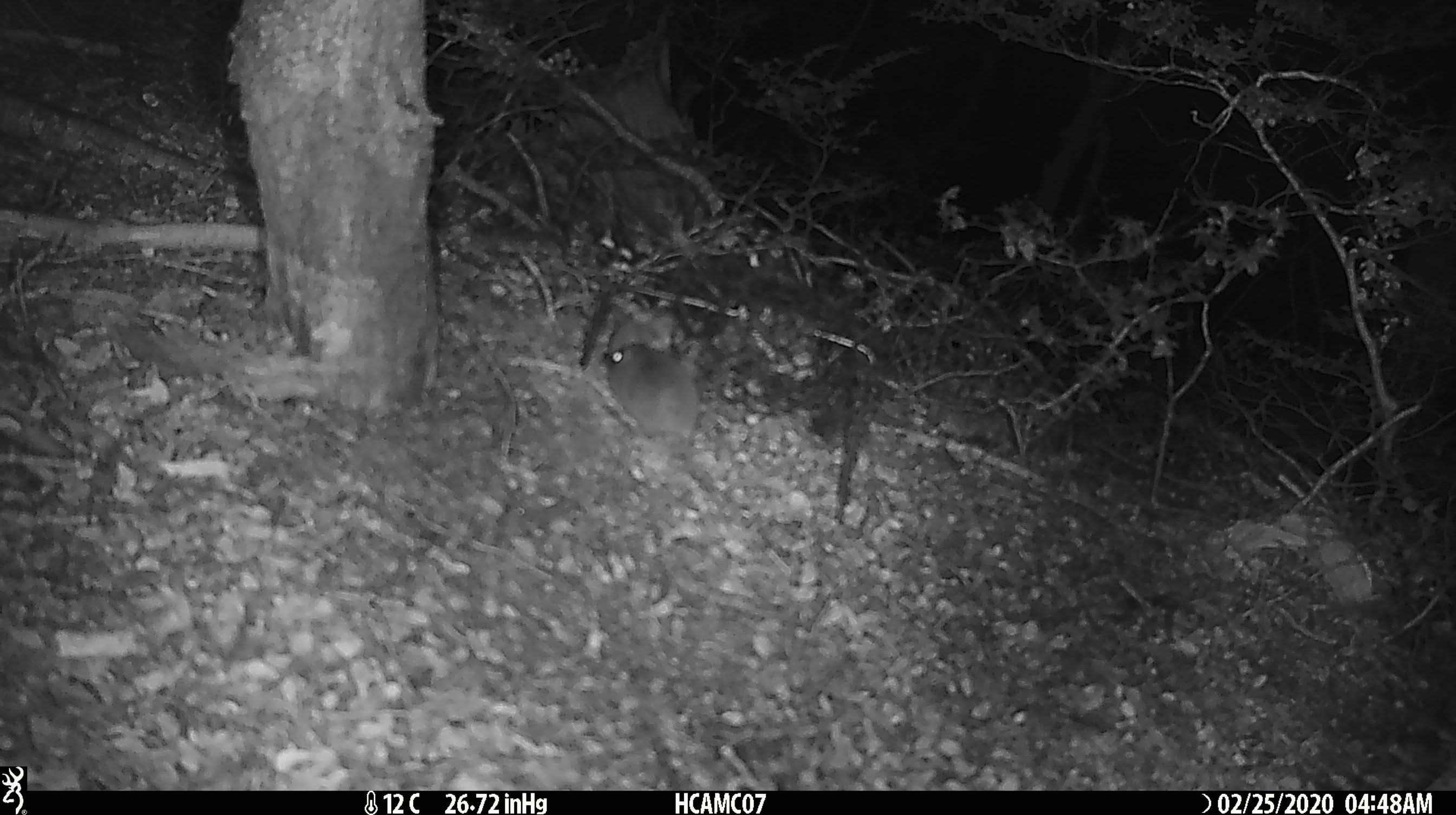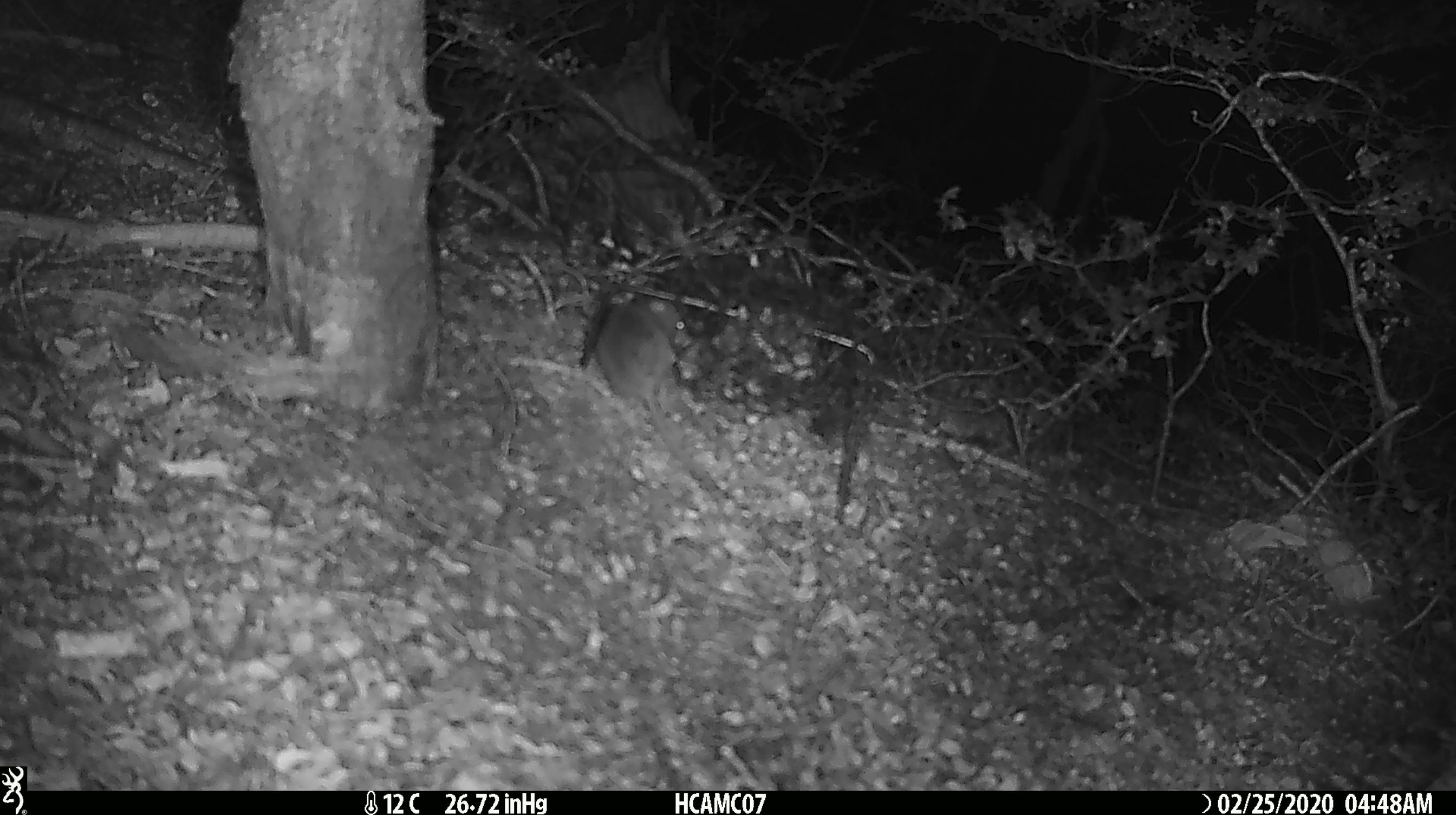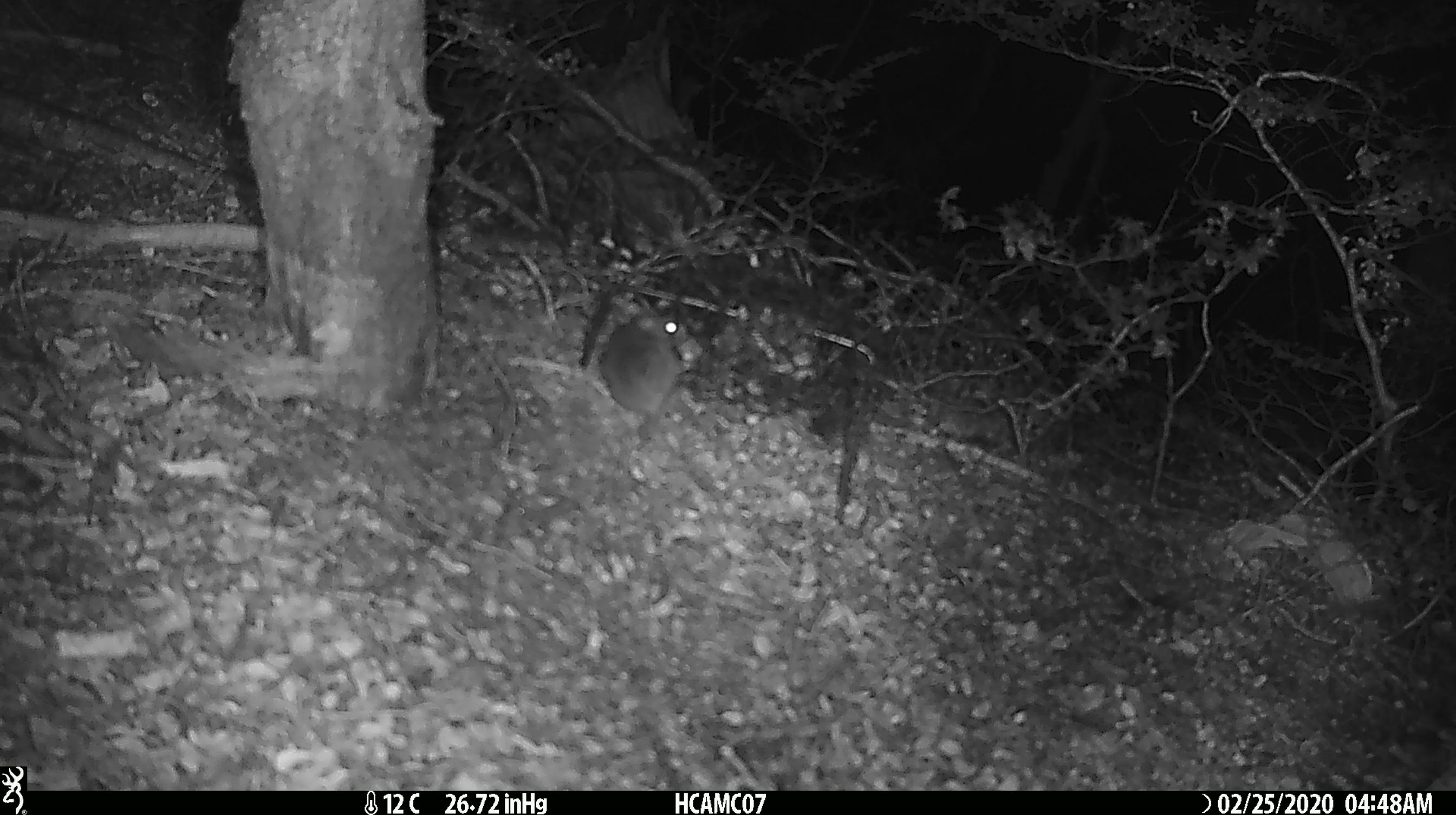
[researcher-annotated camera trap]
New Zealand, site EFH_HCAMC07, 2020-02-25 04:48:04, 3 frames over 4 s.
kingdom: Animalia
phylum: Chordata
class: Mammalia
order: Rodentia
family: Muridae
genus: Mus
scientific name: Mus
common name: mouse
Mouse (Mus).